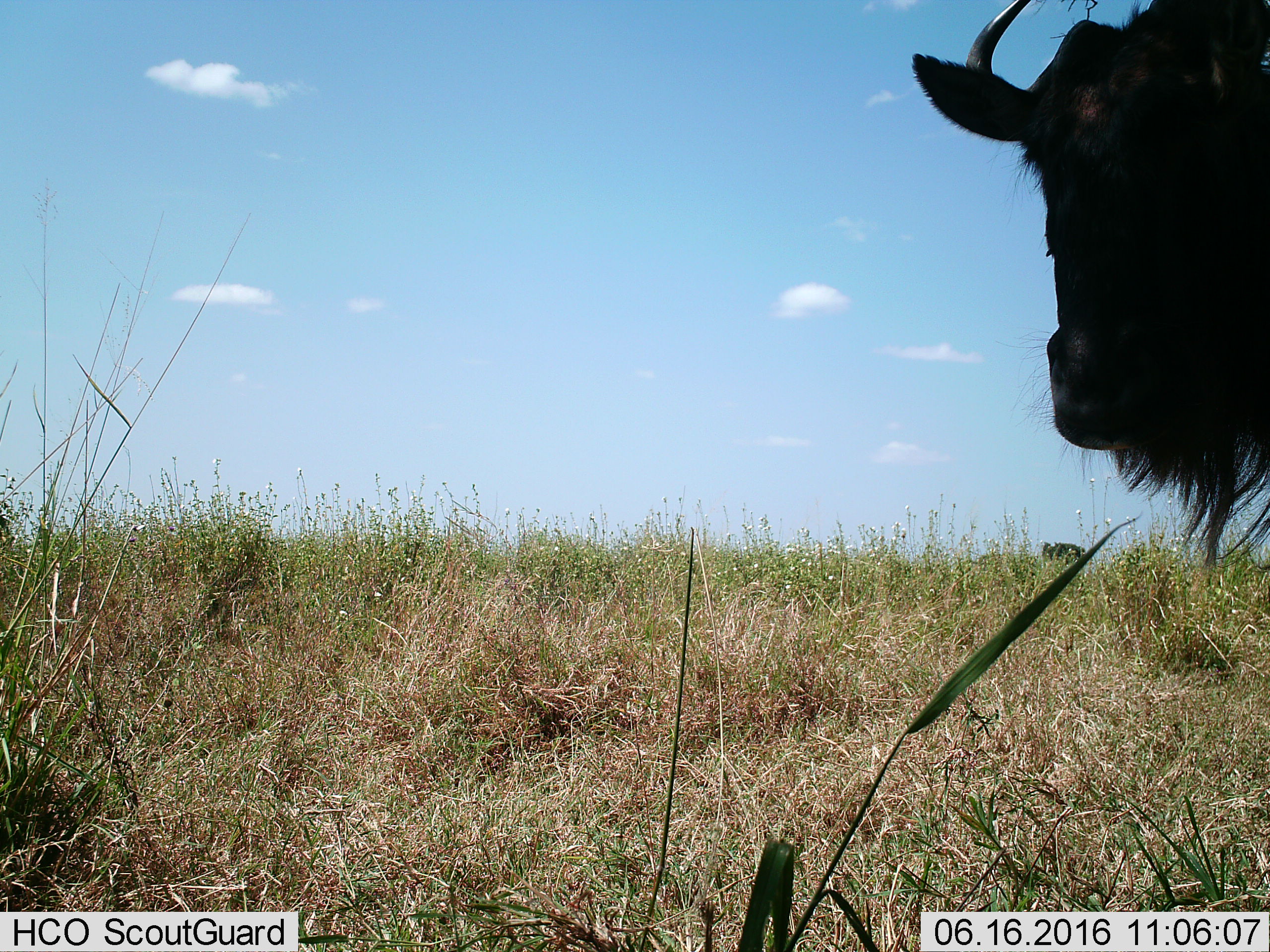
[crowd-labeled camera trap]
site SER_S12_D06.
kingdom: Animalia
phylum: Chordata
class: Mammalia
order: Artiodactyla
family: Bovidae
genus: Connochaetes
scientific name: Connochaetes taurinus taurinus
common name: blue wildebeest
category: wildebeestblue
Wildebeestblue (blue wildebeest) (Connochaetes taurinus taurinus), count 2. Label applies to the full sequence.